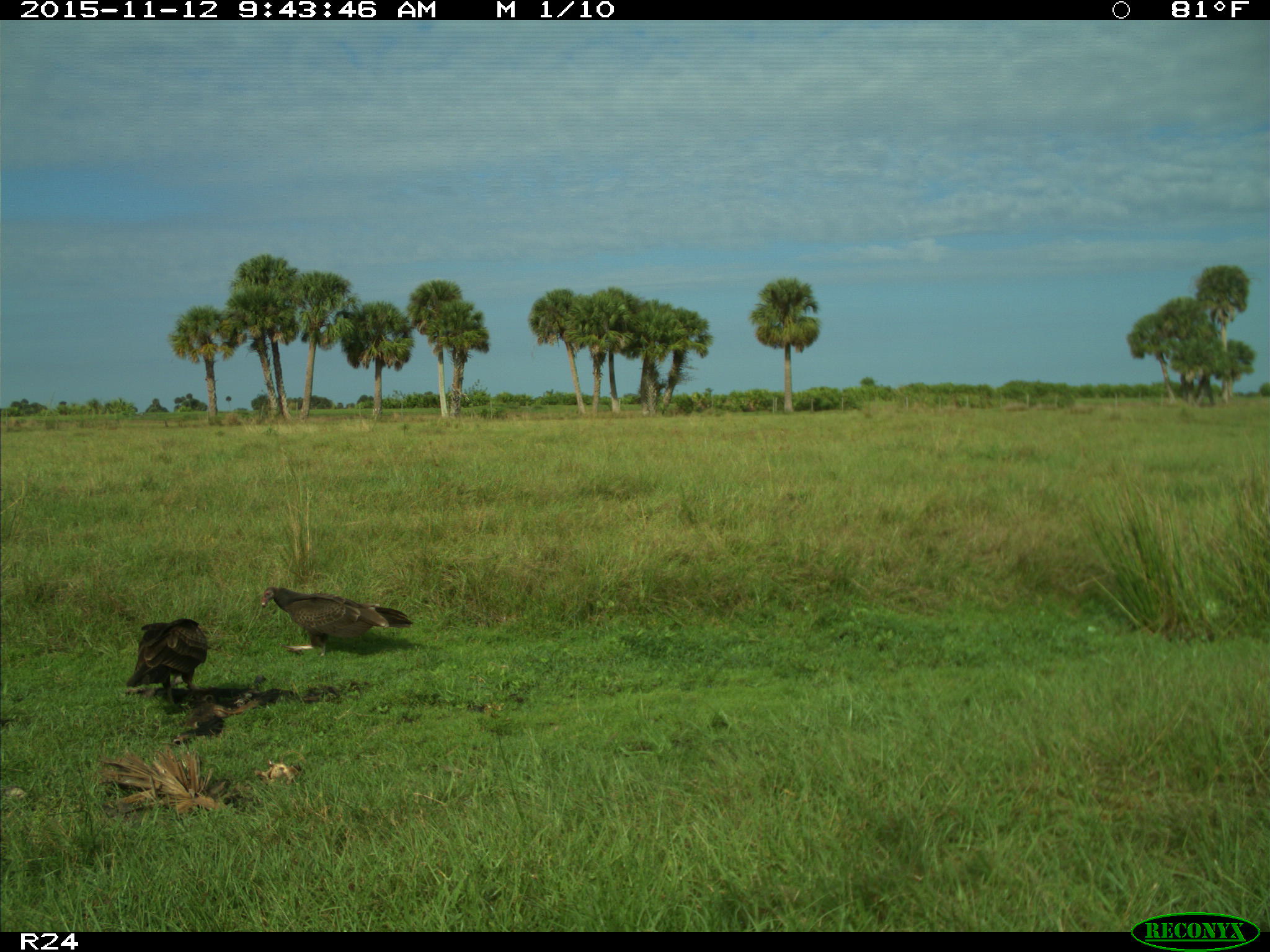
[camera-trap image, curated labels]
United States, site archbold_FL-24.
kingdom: Animalia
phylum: Chordata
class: Aves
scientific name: Aves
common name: birds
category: unidentified bird